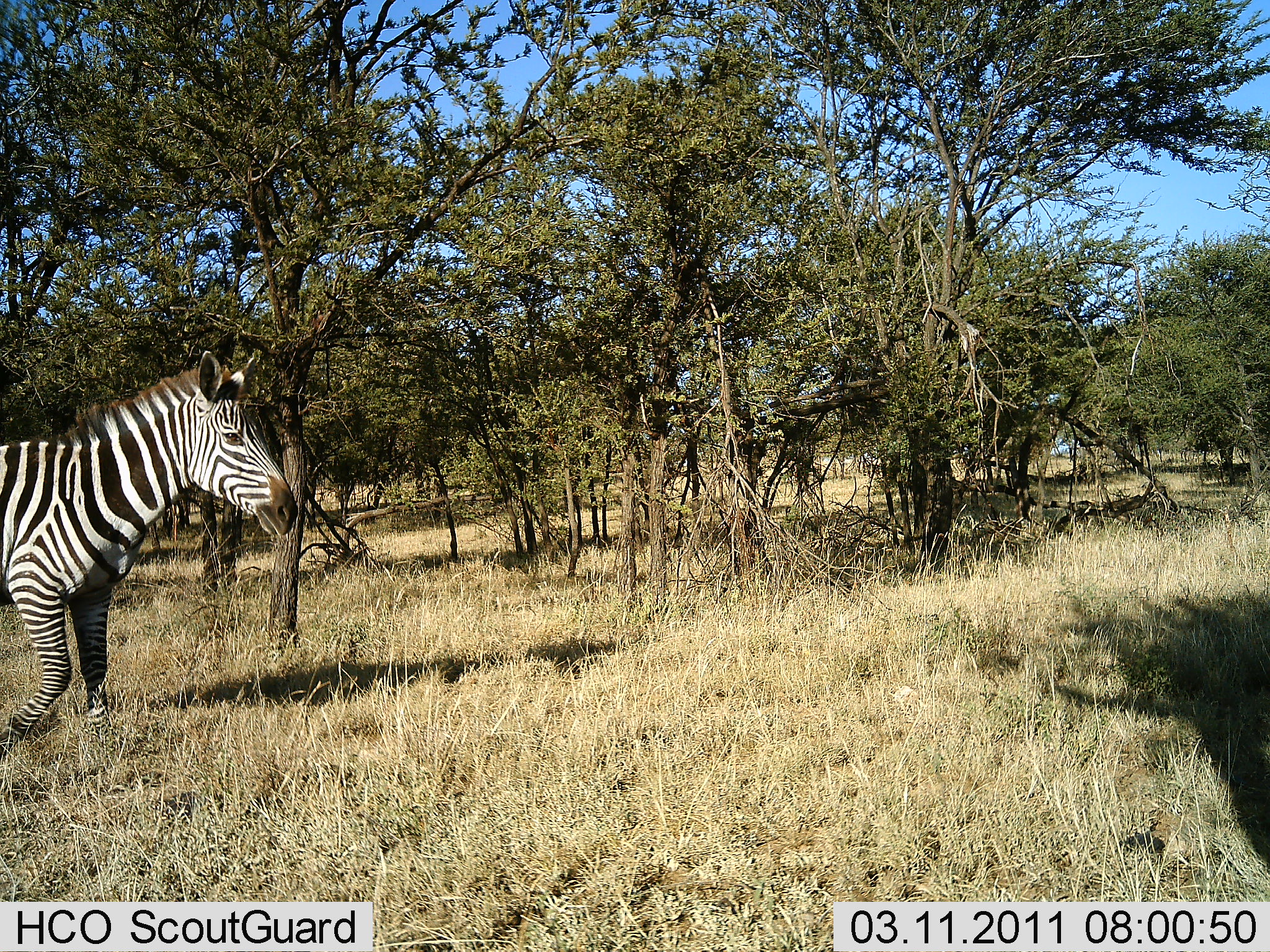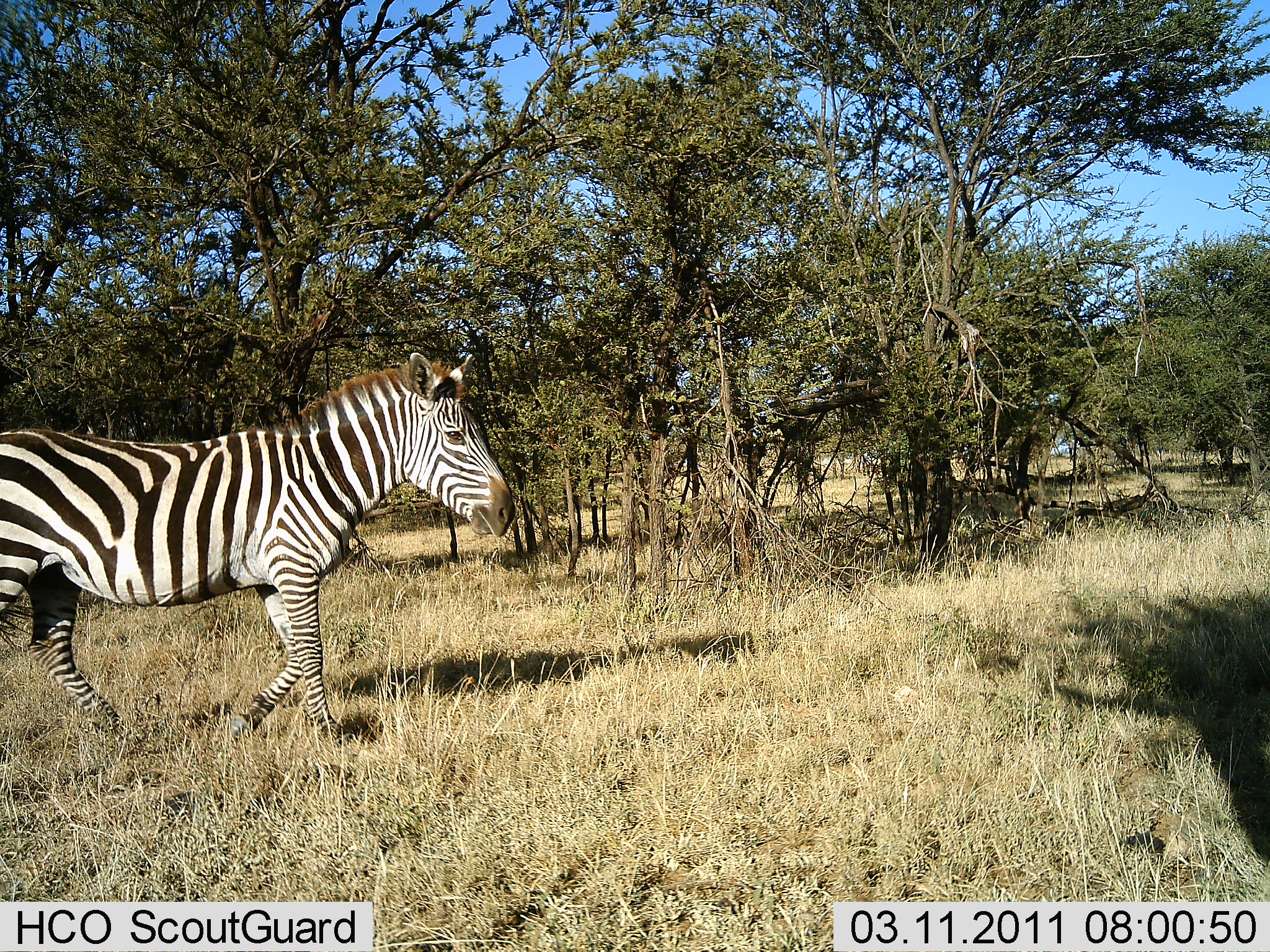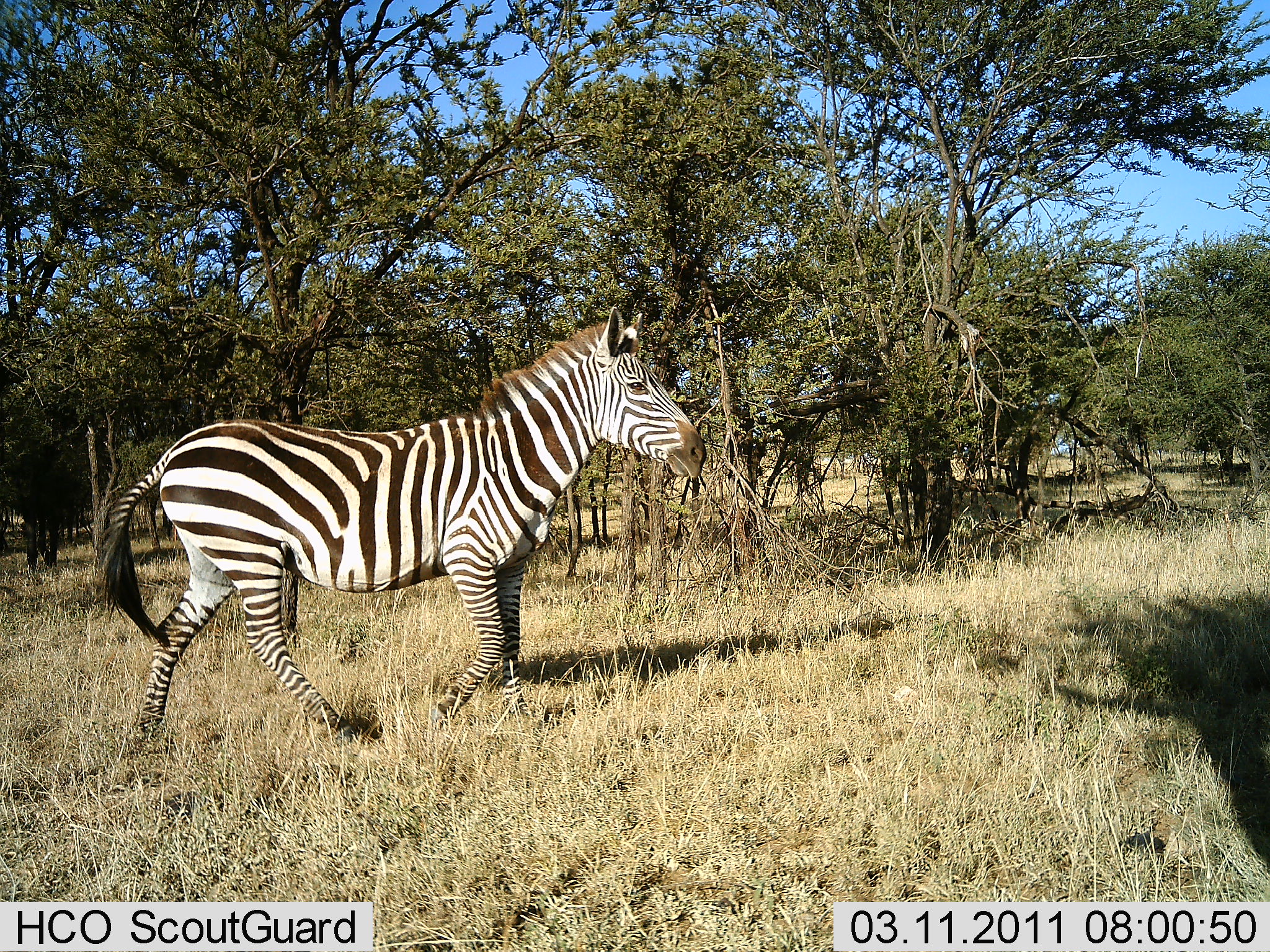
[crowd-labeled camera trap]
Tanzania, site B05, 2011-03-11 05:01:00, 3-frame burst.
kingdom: Animalia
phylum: Chordata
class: Mammalia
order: Perissodactyla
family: Equidae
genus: Equus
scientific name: Equus quagga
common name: plains zebra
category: zebra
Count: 1.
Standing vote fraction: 8%.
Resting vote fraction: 0%.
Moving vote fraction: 100%.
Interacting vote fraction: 0%.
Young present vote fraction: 0%.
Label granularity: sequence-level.